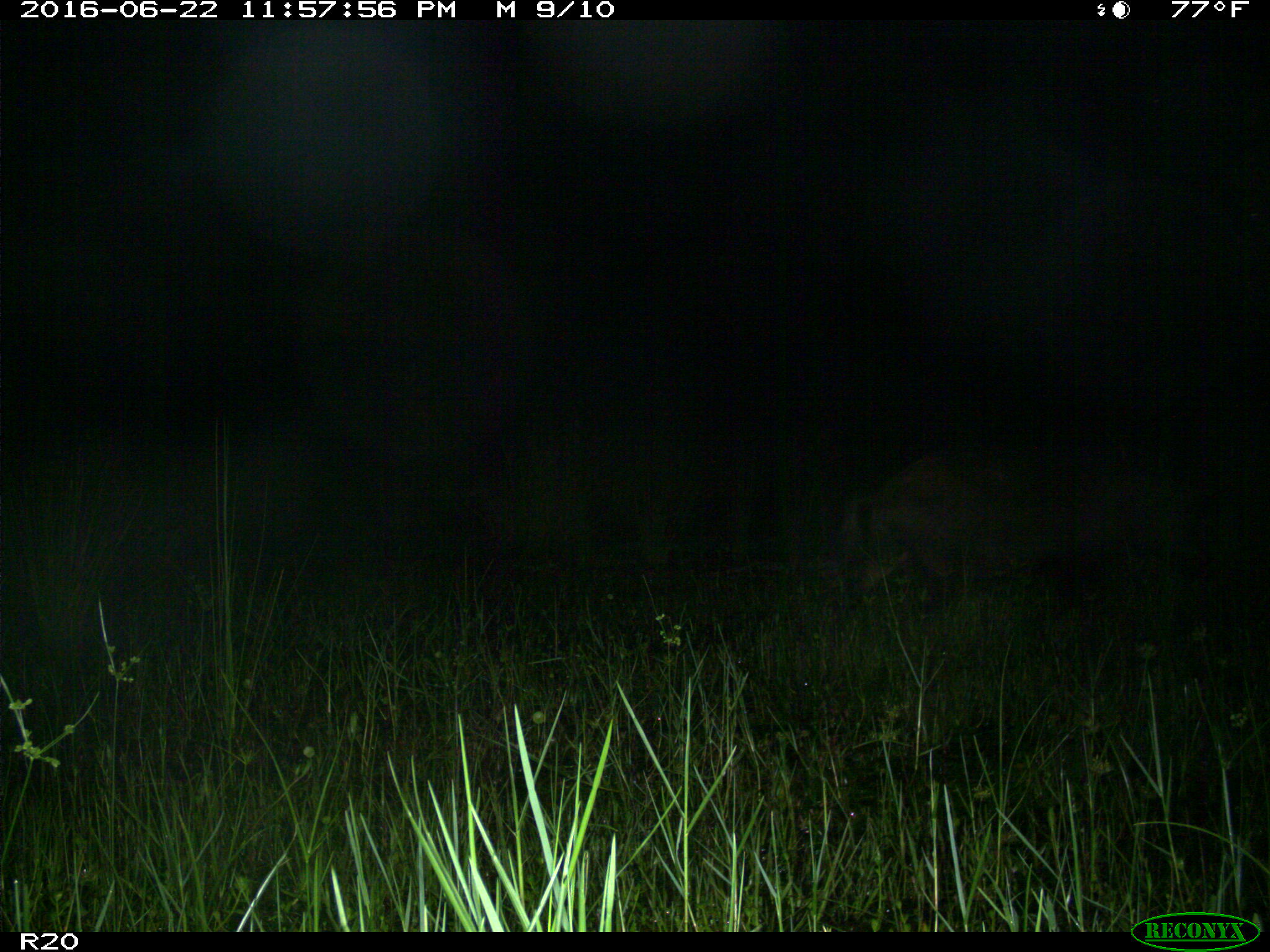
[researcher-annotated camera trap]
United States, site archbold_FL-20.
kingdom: Animalia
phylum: Chordata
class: Mammalia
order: Artiodactyla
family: Suidae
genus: Sus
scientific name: Sus scrofa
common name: wild boar